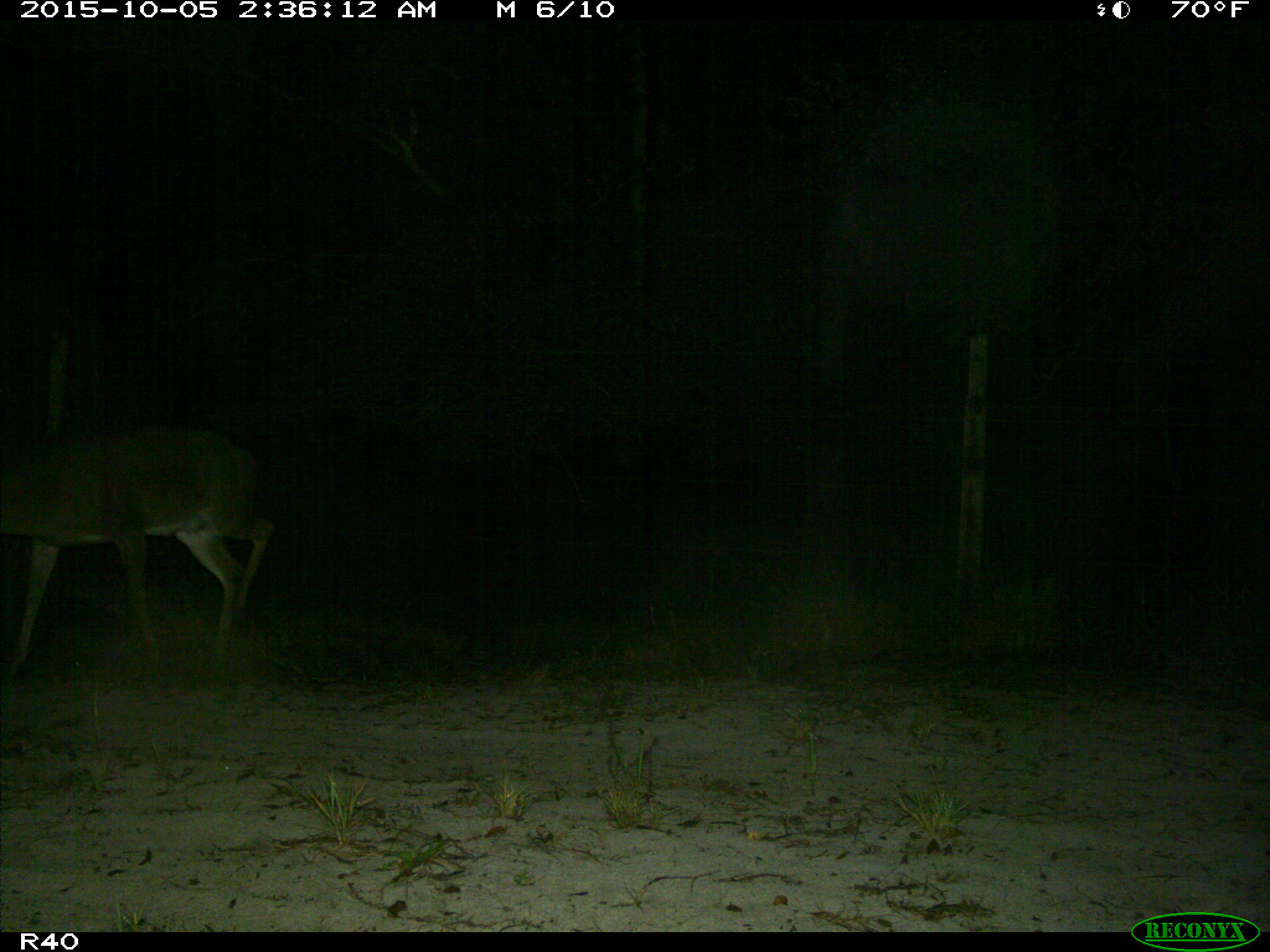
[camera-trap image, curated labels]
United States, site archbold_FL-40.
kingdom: Animalia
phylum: Chordata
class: Mammalia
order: Artiodactyla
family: Cervidae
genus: Odocoileus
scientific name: Odocoileus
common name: deer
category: unidentified deer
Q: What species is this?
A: Unidentified deer (deer) (Odocoileus).